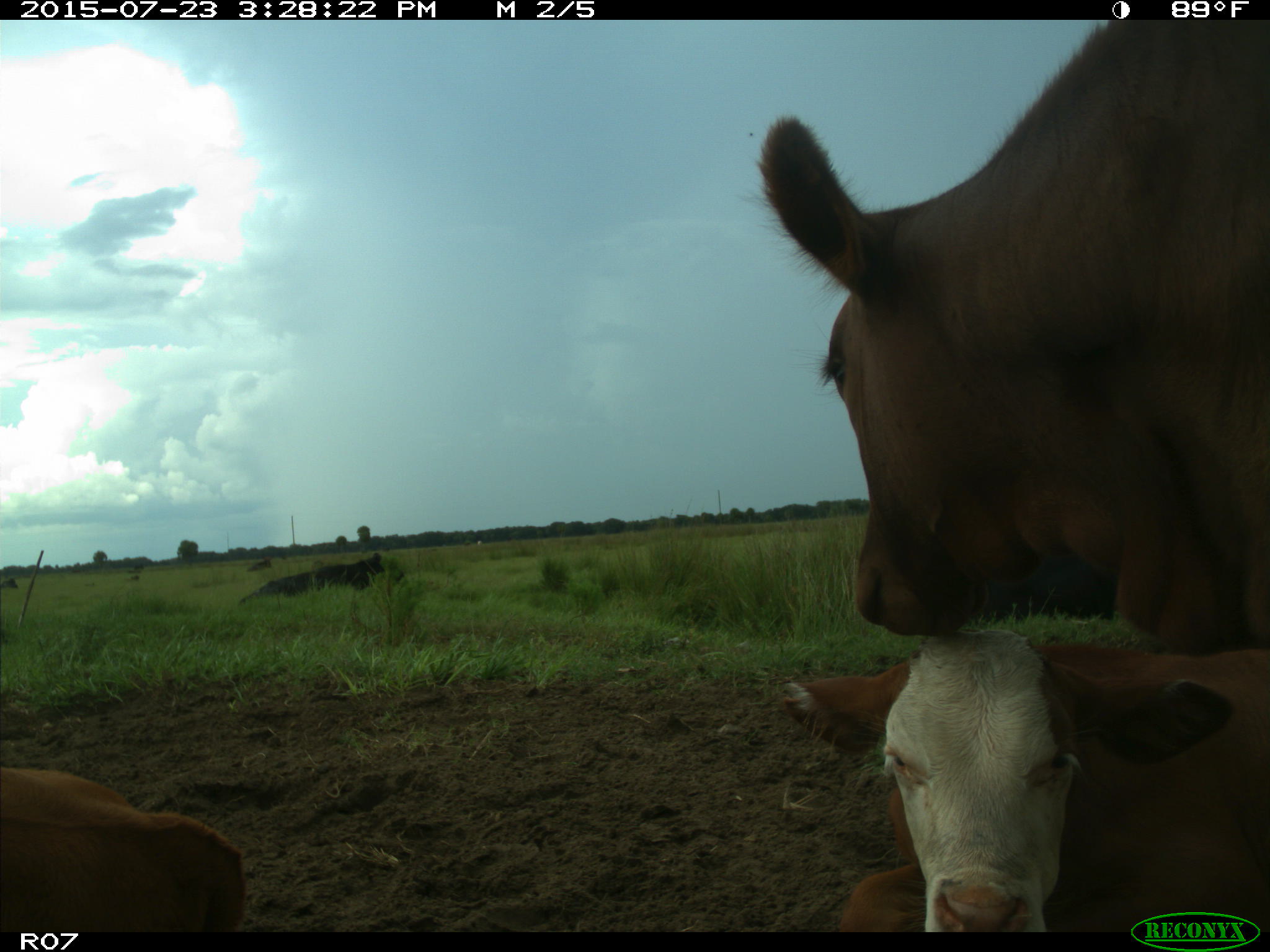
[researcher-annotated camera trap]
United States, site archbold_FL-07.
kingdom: Animalia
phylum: Chordata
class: Mammalia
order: Artiodactyla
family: Bovidae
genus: Bos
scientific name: Bos taurus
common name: domestic cow